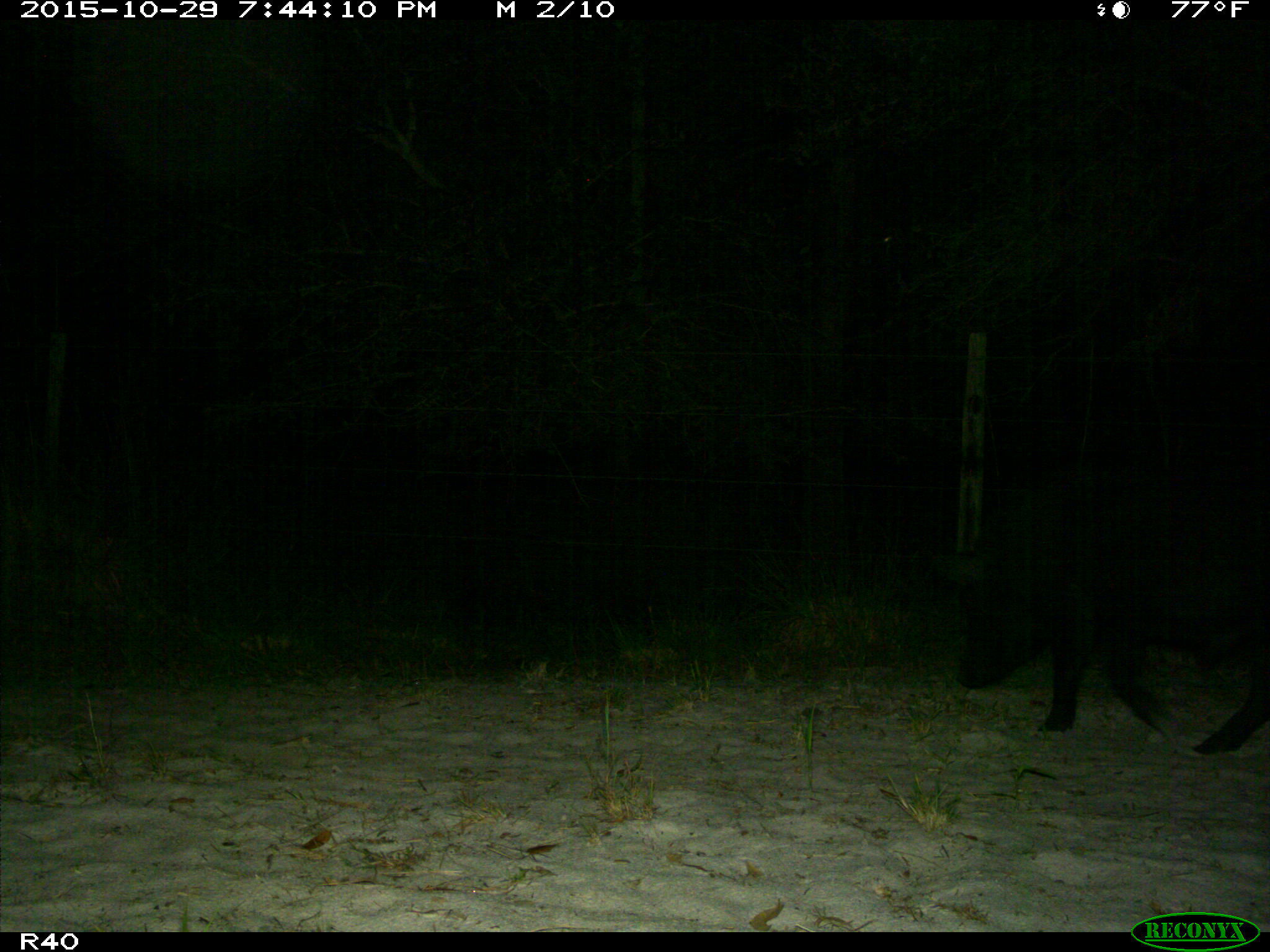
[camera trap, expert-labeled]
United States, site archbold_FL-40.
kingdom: Animalia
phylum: Chordata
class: Mammalia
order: Artiodactyla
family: Suidae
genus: Sus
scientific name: Sus scrofa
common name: wild boar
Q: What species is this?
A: Sus scrofa (wild boar).